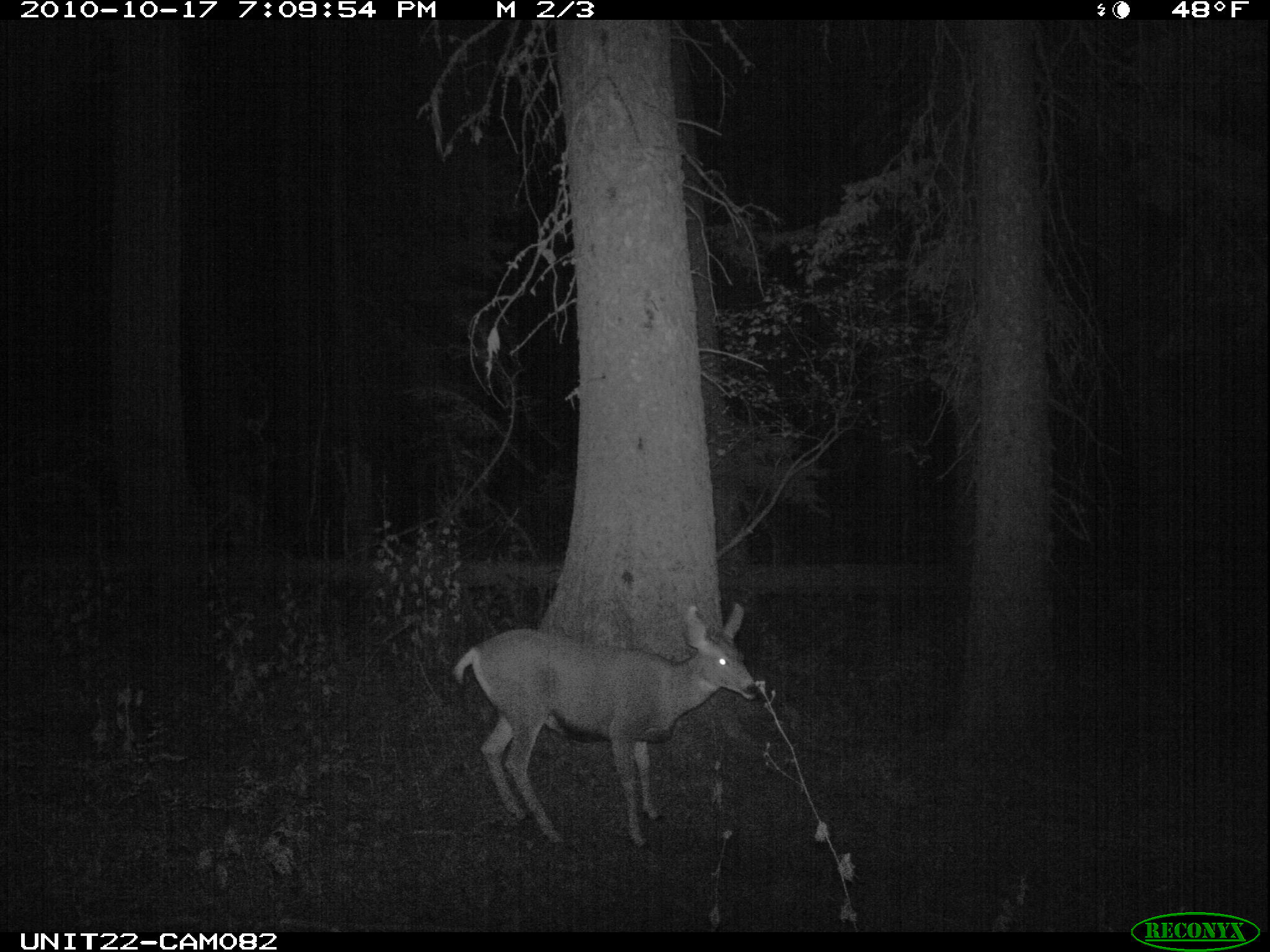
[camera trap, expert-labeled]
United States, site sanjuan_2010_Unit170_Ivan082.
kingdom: Animalia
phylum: Chordata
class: Mammalia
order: Artiodactyla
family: Cervidae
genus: Odocoileus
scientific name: Odocoileus hemionus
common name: mule deer